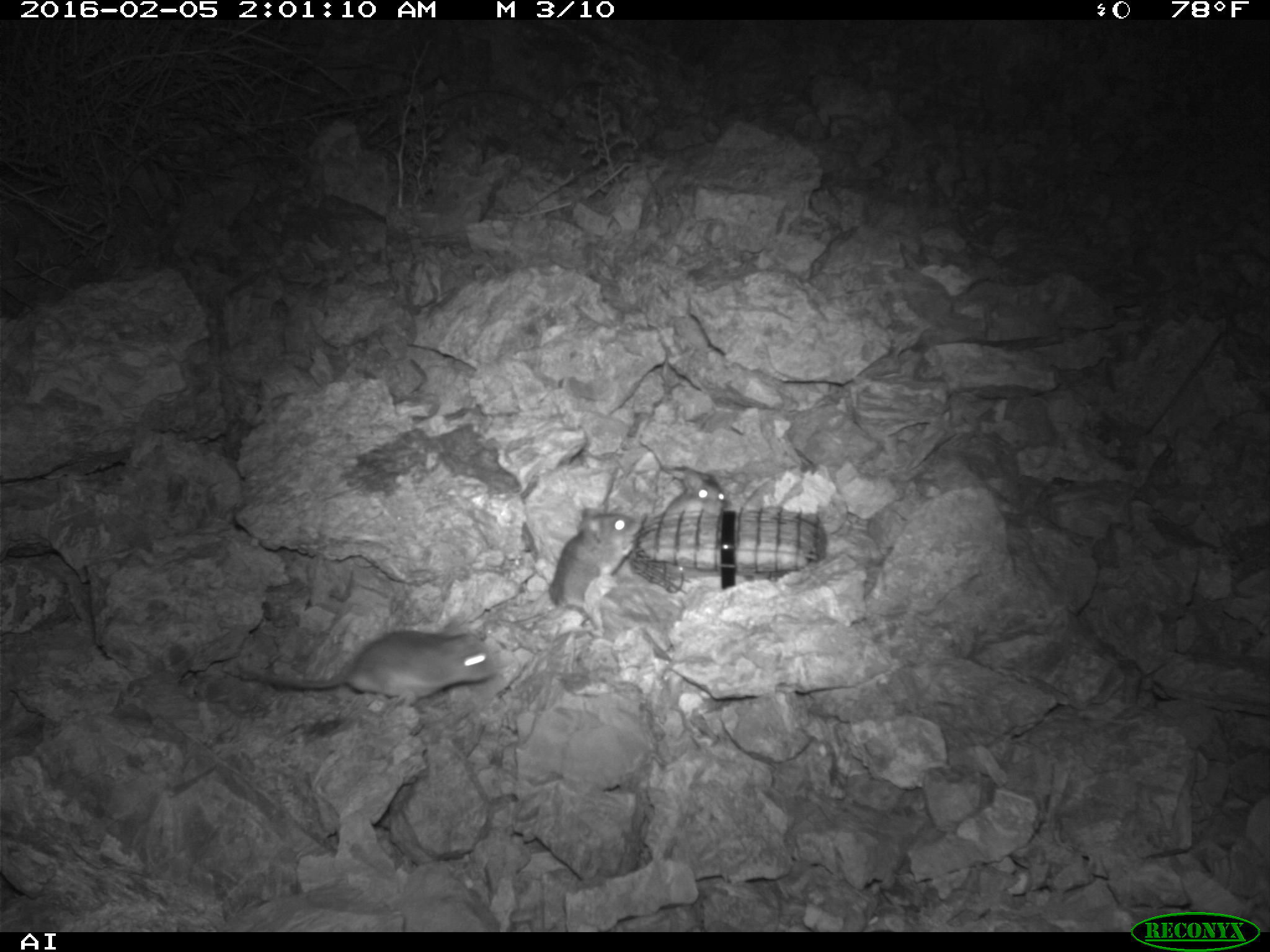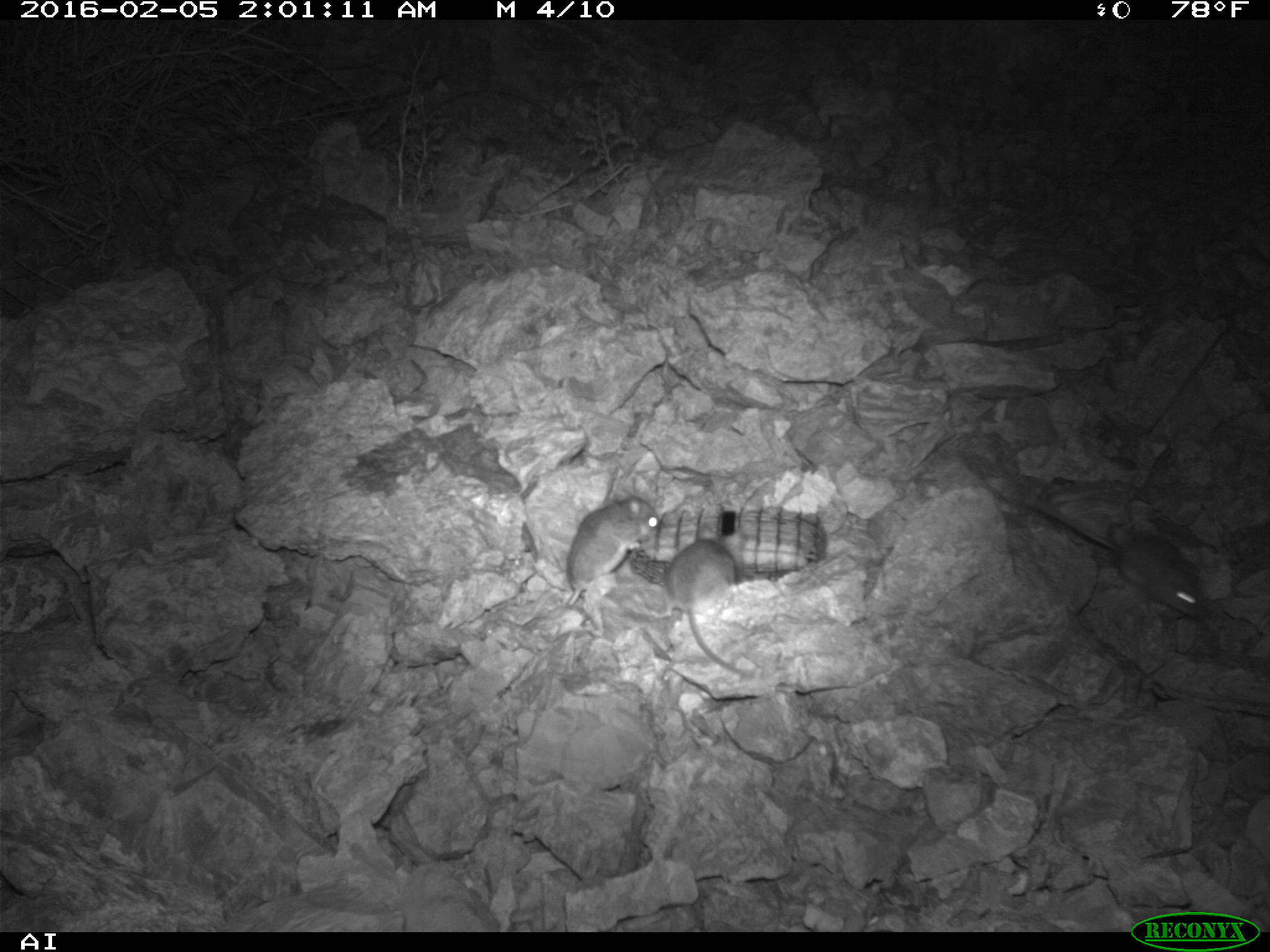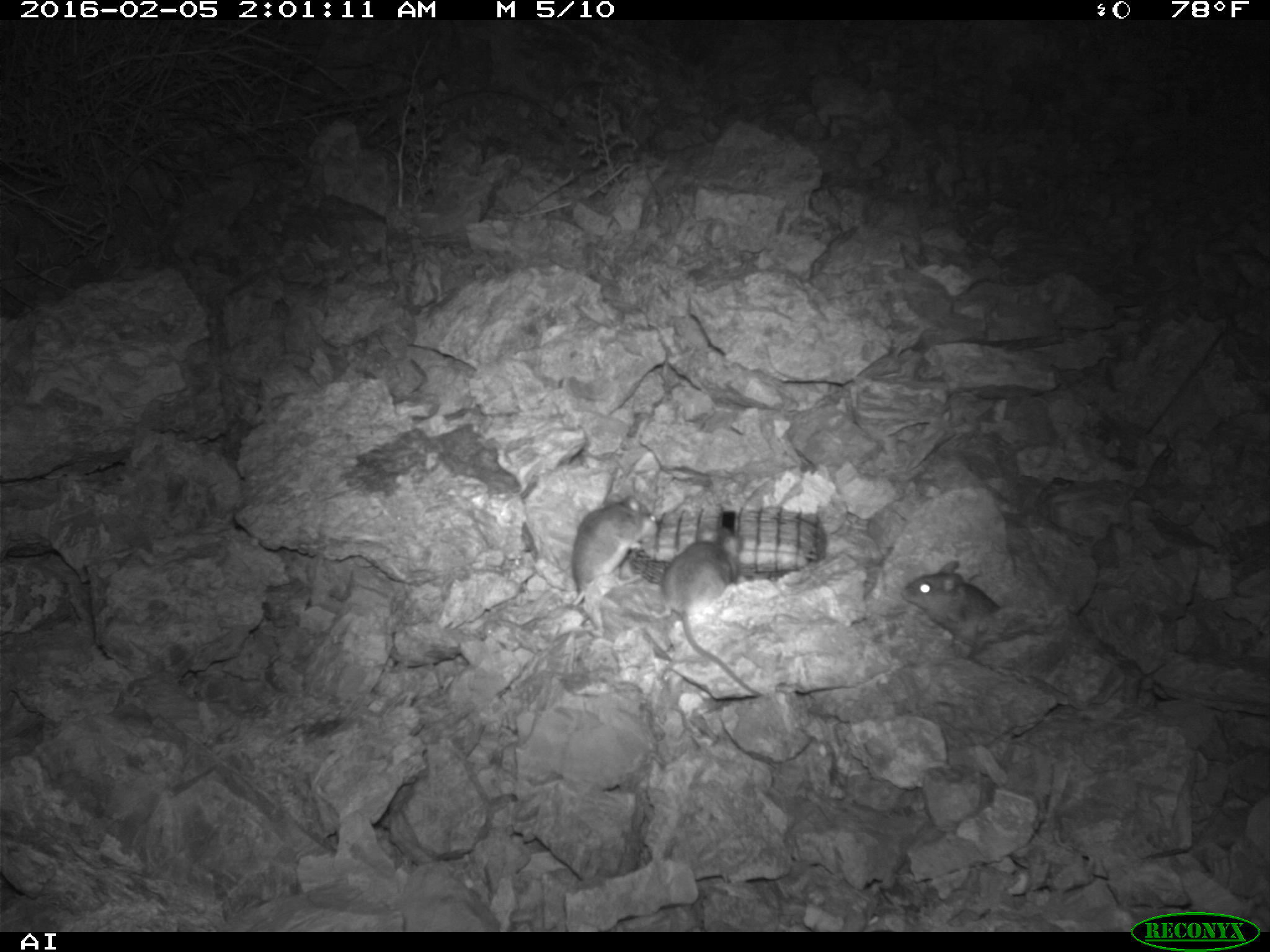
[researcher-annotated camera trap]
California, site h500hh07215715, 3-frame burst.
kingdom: Animalia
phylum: Chordata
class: Mammalia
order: Rodentia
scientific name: Rodentia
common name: rodent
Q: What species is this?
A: Rodent (Rodentia).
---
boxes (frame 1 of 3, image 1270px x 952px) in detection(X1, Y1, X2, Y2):
rodent: detection(493, 505, 642, 630); detection(239, 627, 495, 697); detection(643, 465, 724, 526)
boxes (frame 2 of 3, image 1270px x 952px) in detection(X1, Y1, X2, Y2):
rodent: detection(1027, 496, 1205, 620); detection(648, 538, 747, 675); detection(566, 488, 659, 606)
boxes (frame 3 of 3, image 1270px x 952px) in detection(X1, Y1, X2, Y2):
rodent: detection(649, 525, 763, 695); detection(571, 491, 657, 606); detection(900, 558, 1001, 645)